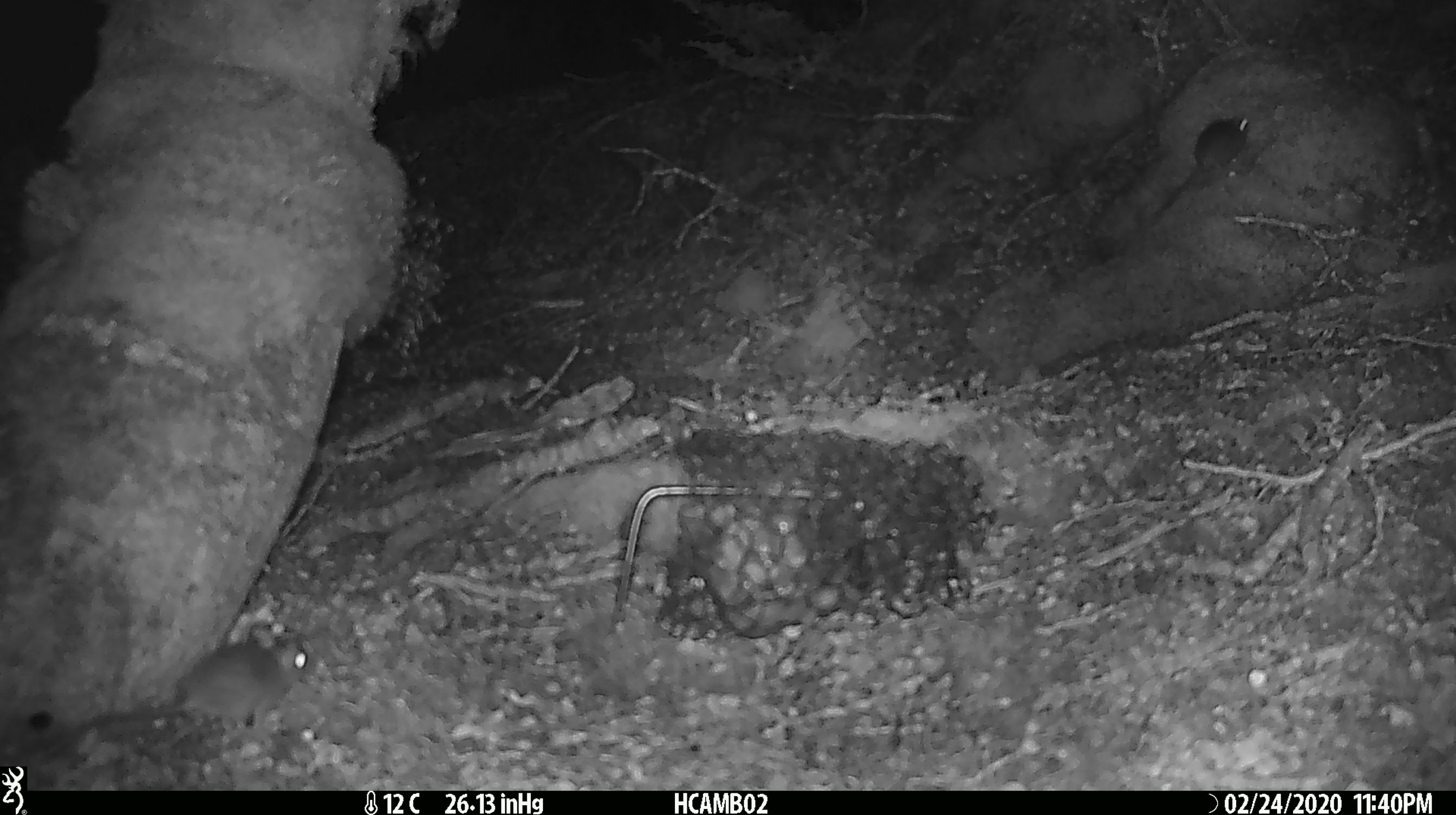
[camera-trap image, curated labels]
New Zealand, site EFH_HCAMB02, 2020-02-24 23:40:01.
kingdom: Animalia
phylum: Chordata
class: Mammalia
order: Rodentia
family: Muridae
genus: Mus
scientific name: Mus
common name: mouse